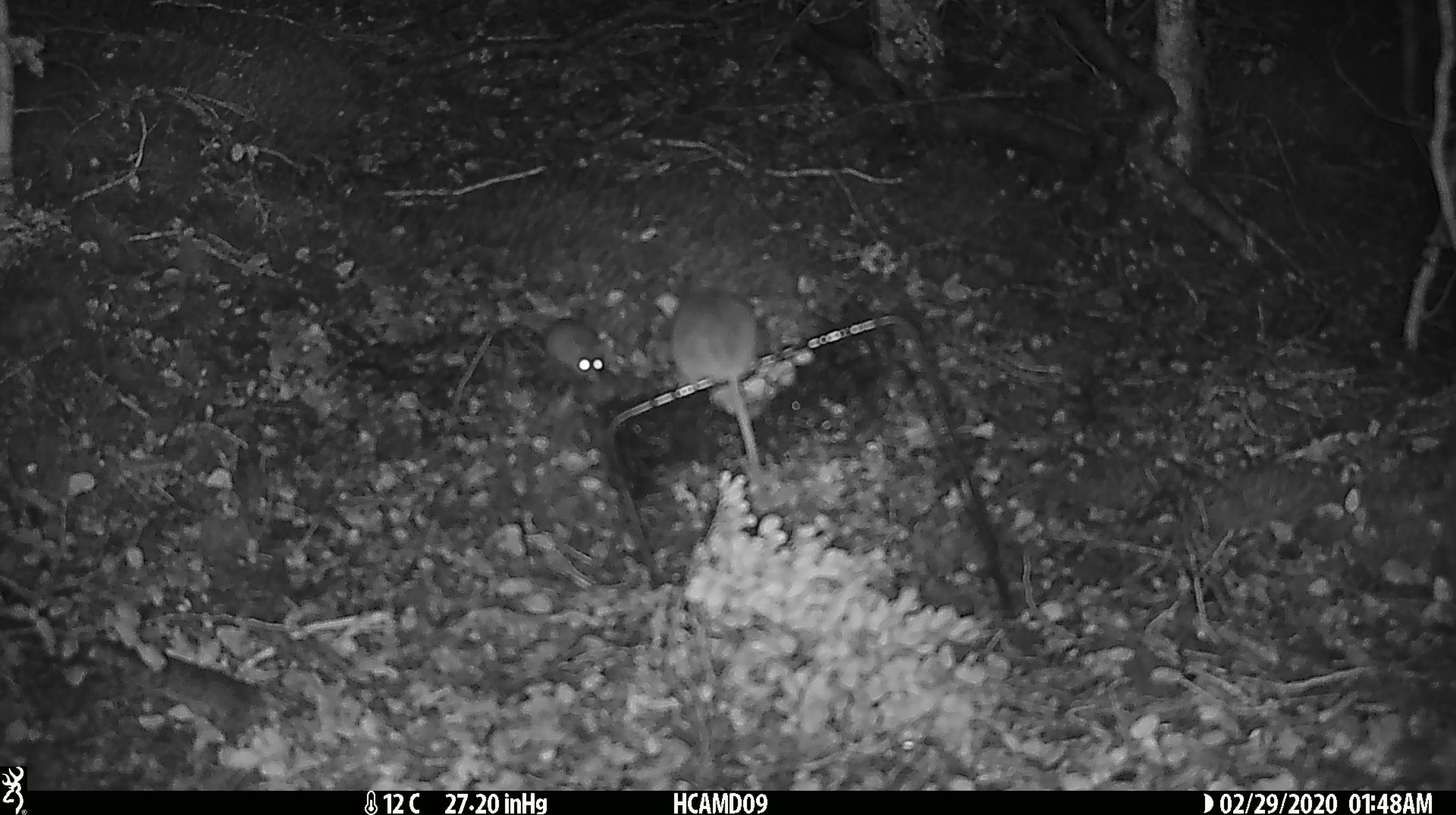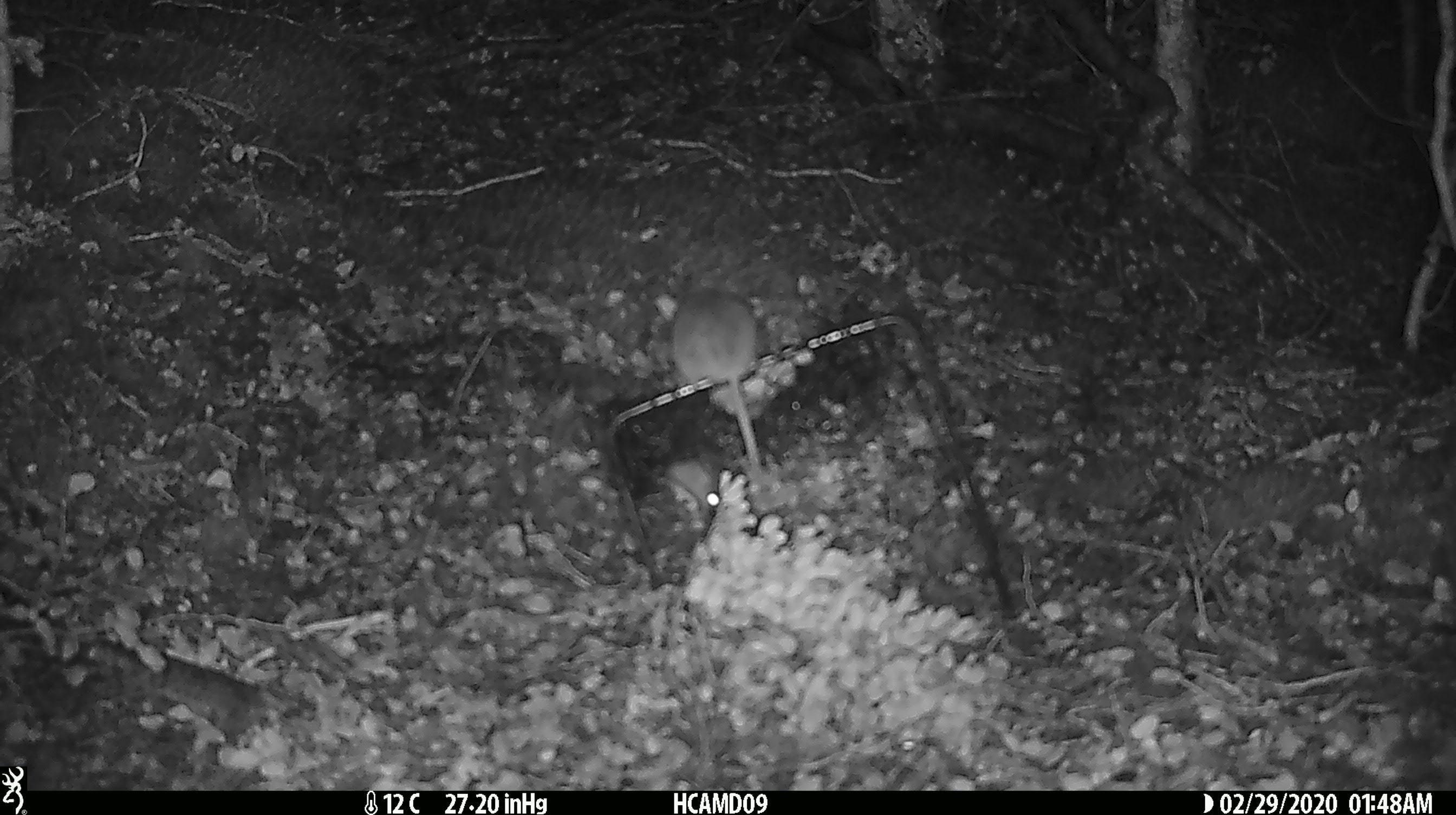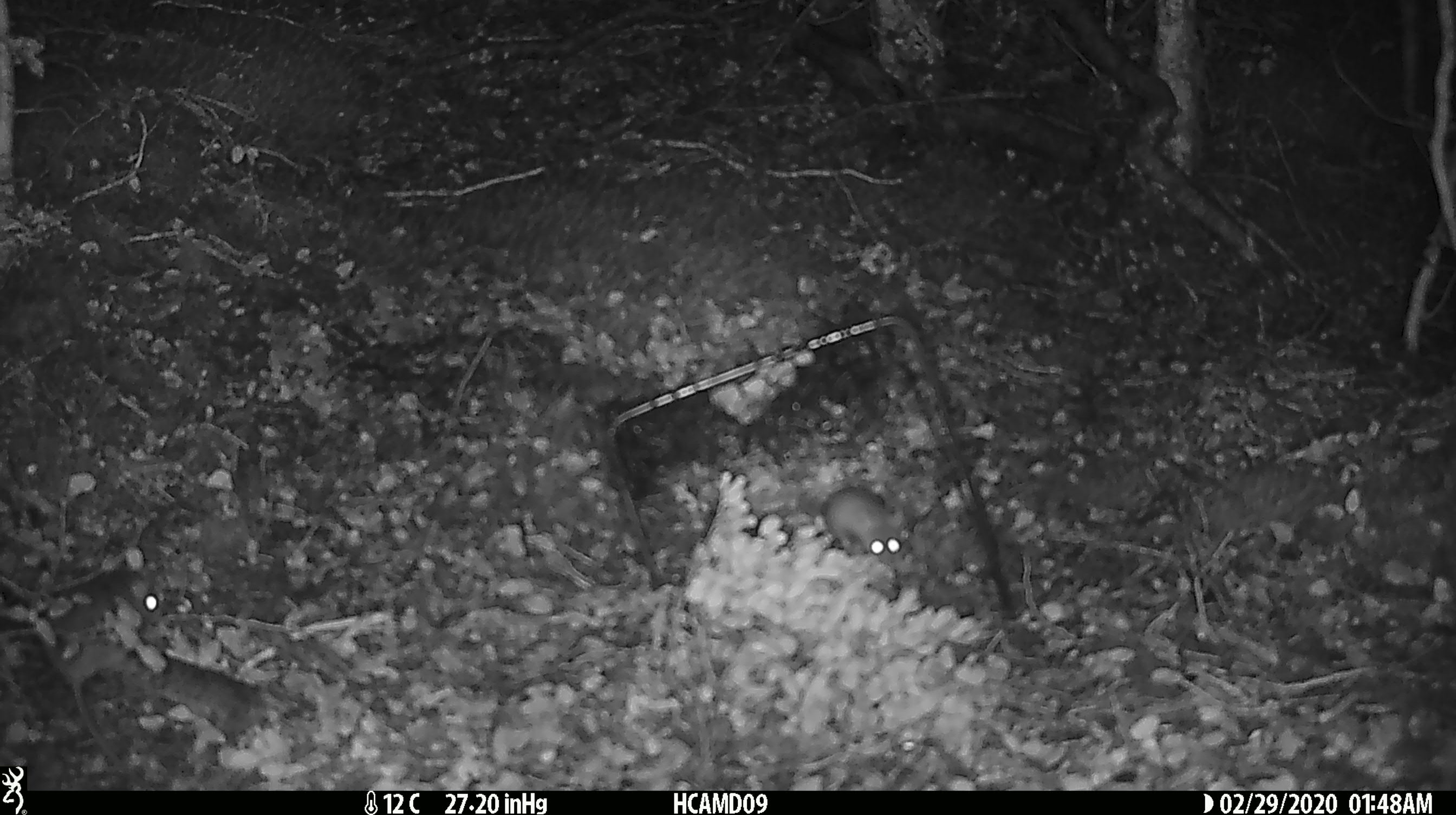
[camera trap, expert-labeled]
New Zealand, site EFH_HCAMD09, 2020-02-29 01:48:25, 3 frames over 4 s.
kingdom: Animalia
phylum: Chordata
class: Mammalia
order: Rodentia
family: Muridae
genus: Mus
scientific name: Mus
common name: mouse